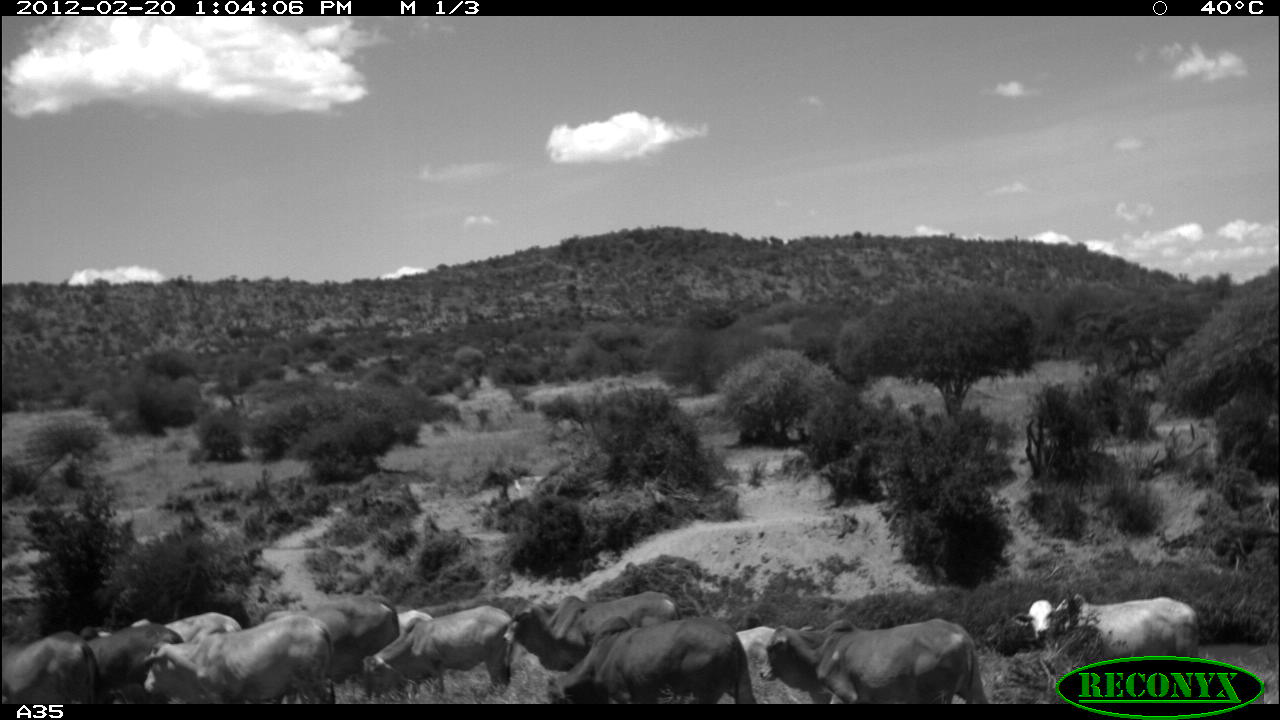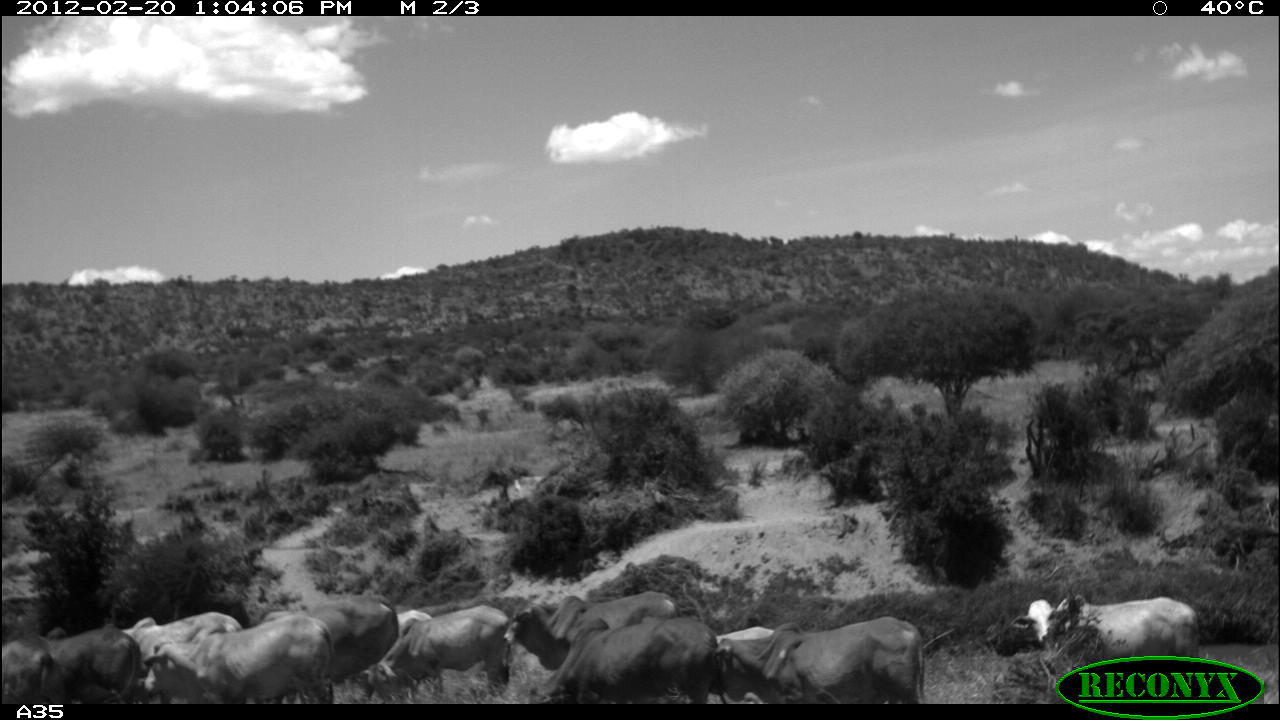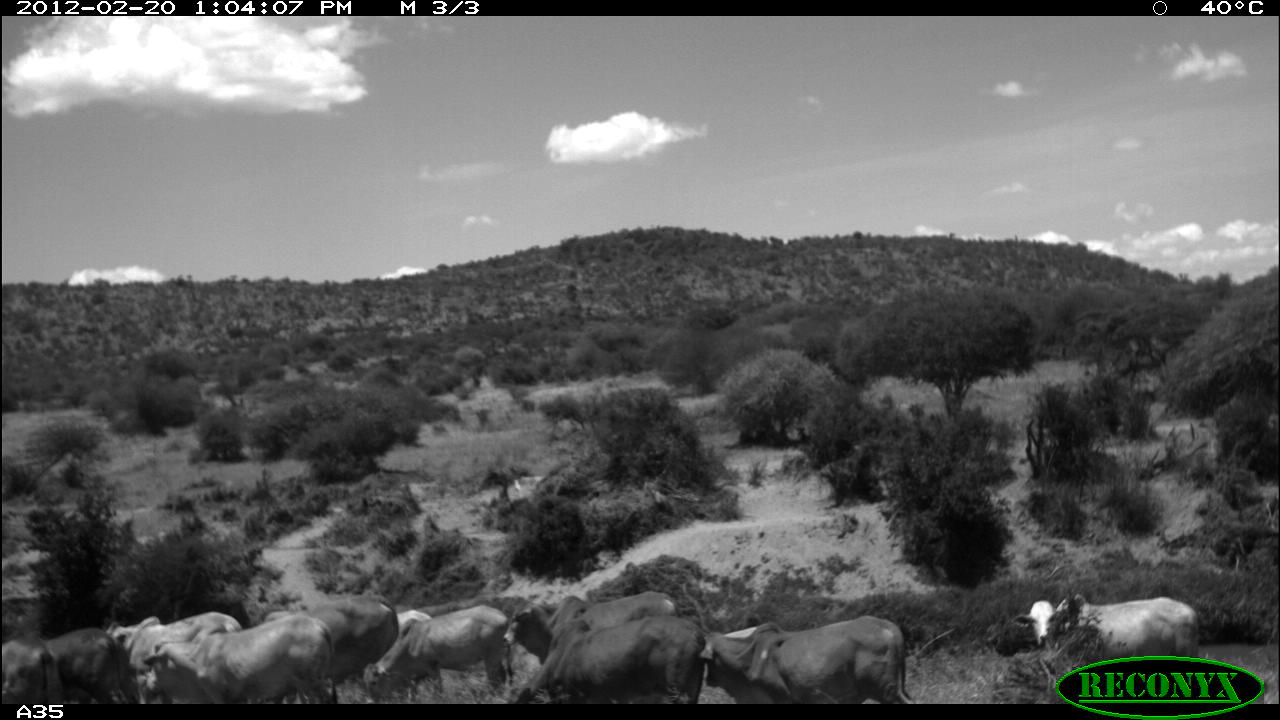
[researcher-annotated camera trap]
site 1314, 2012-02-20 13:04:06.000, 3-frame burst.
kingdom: Animalia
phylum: Chordata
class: Mammalia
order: Artiodactyla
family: Bovidae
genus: Bos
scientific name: Bos taurus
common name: domestic cattle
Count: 12.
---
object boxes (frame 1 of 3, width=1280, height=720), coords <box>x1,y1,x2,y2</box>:
group: <box>1,589,1201,704</box>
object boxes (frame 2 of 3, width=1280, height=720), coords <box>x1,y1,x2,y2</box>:
group: <box>0,588,1198,704</box>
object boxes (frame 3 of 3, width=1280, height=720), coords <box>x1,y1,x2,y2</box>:
bos taurus: <box>1015,594,1201,704</box>; <box>700,615,917,704</box>; <box>516,615,708,704</box>; <box>361,603,514,701</box>; <box>509,590,680,665</box>; <box>262,597,399,685</box>